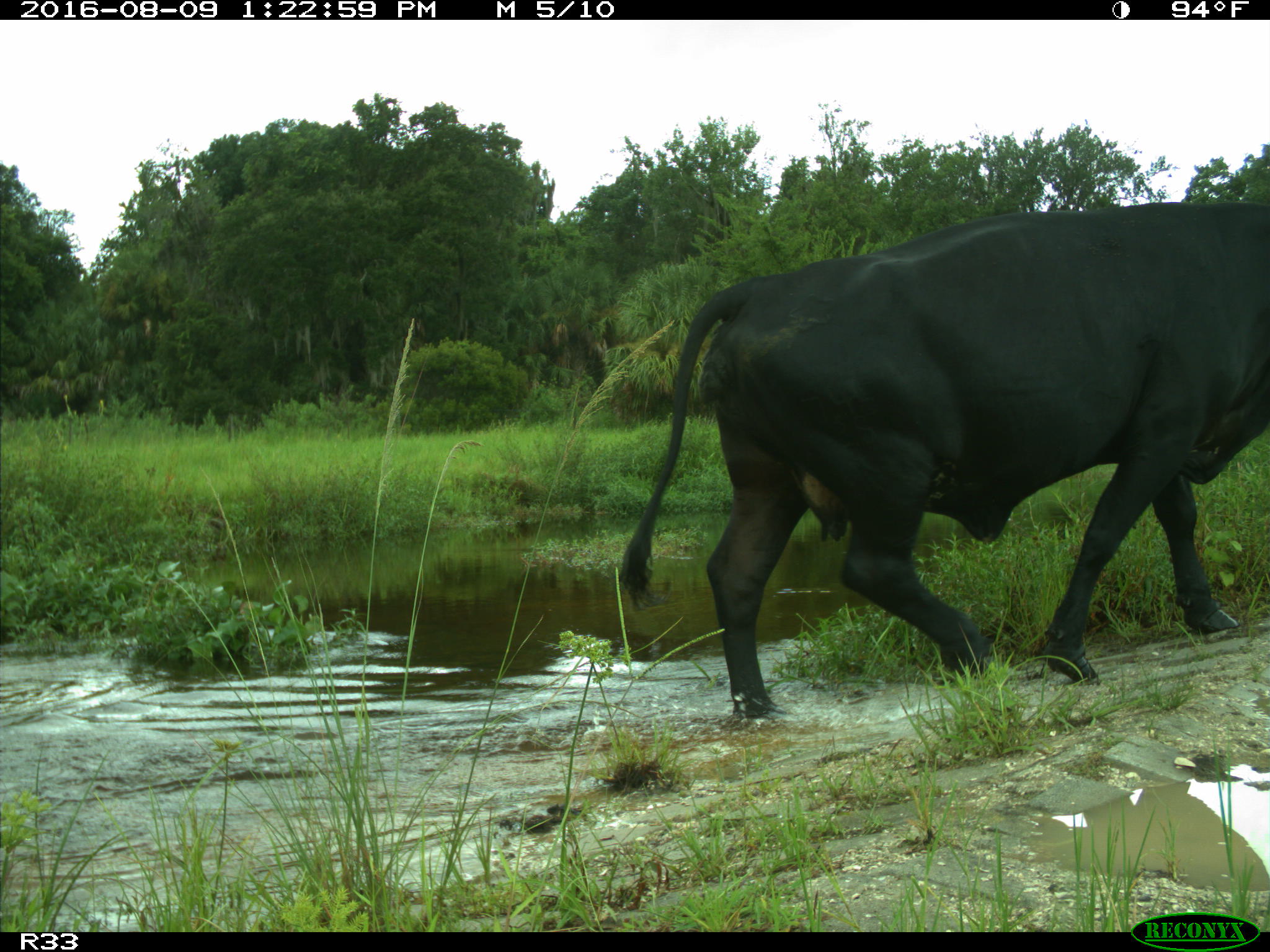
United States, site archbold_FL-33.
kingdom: Animalia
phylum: Chordata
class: Mammalia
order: Artiodactyla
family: Bovidae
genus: Bos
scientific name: Bos taurus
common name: domestic cow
Bos taurus (domestic cow).